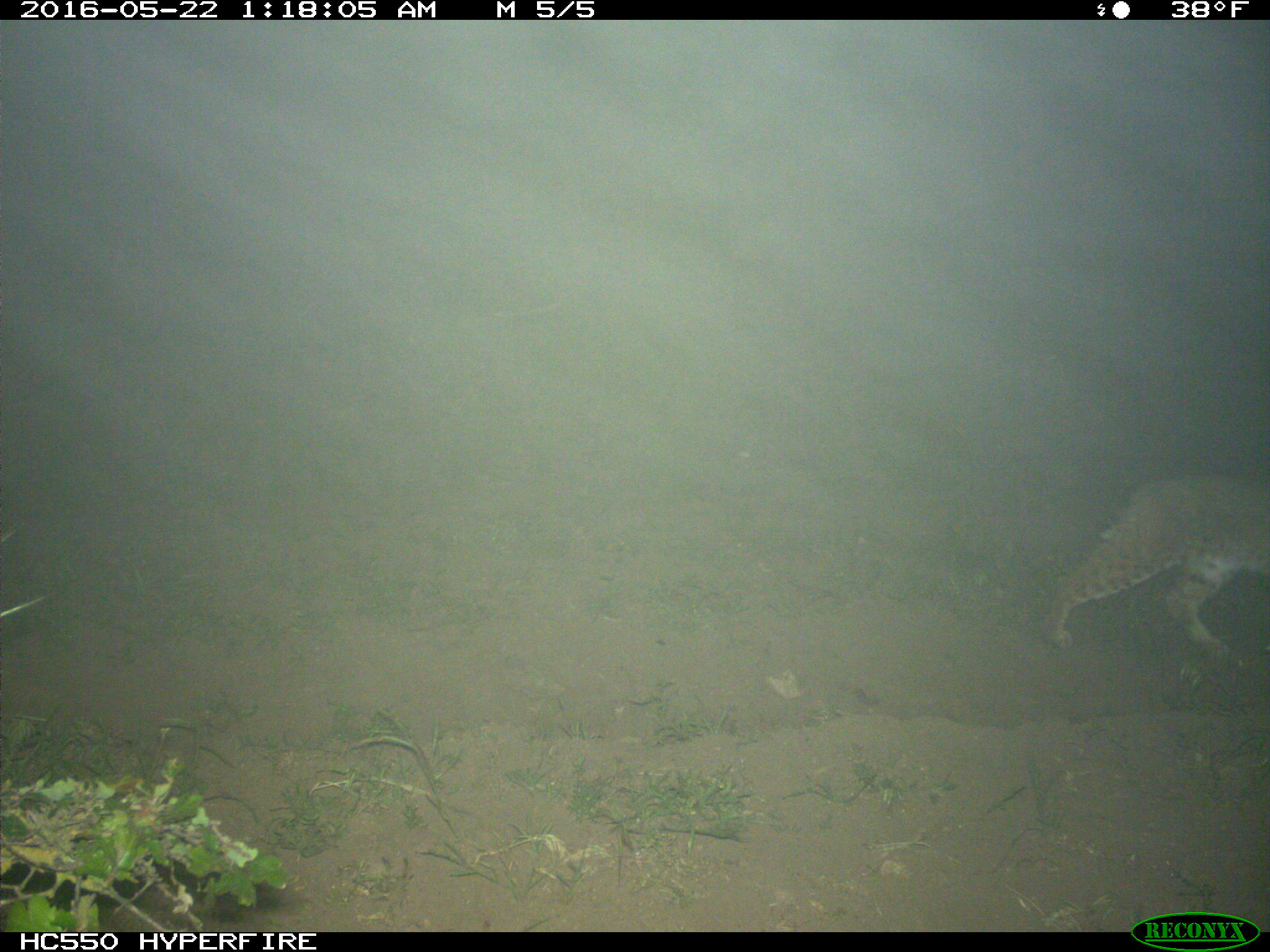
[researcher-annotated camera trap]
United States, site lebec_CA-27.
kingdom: Animalia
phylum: Chordata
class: Mammalia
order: Carnivora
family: Felidae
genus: Lynx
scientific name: Lynx rufus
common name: bobcat